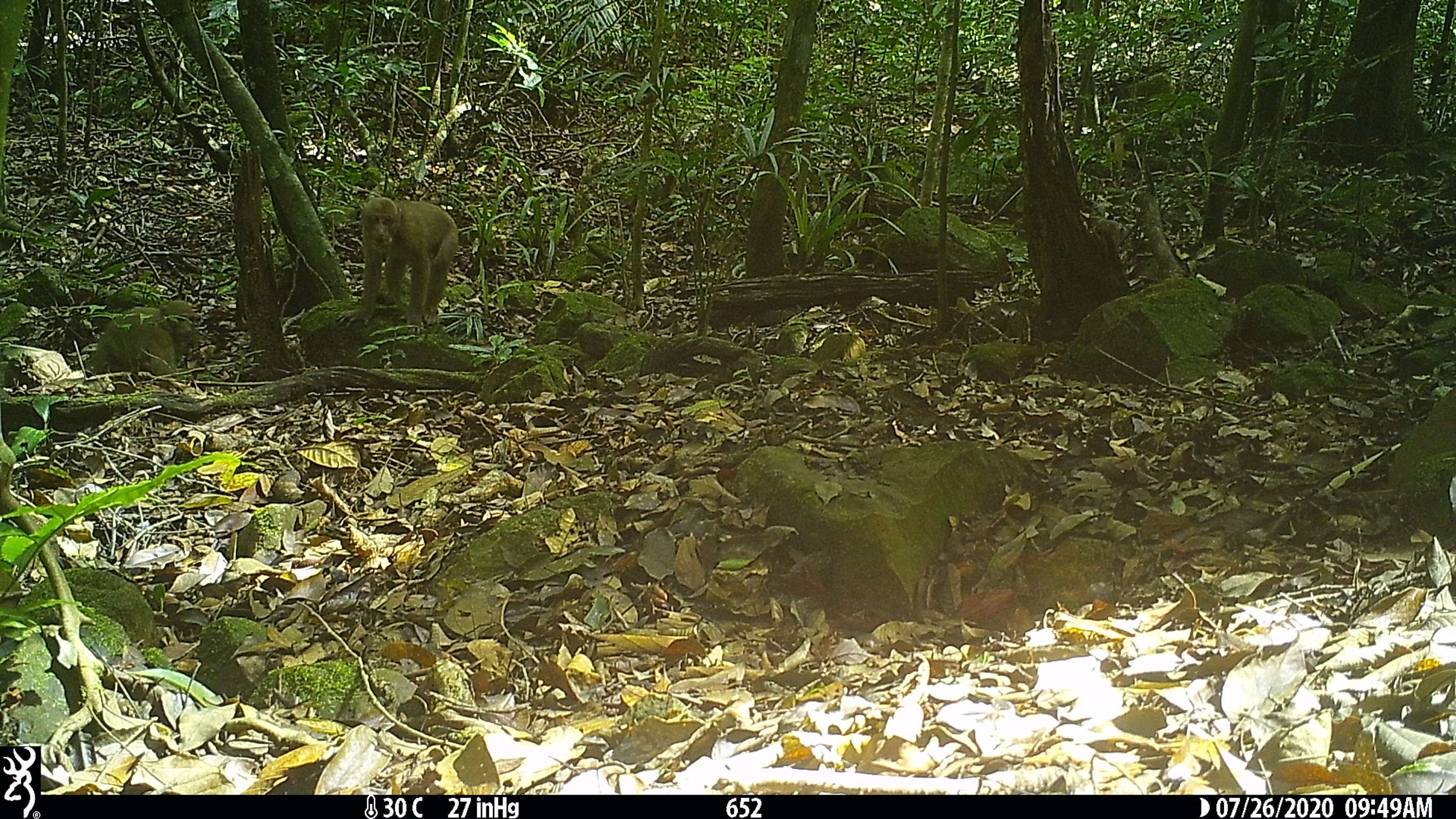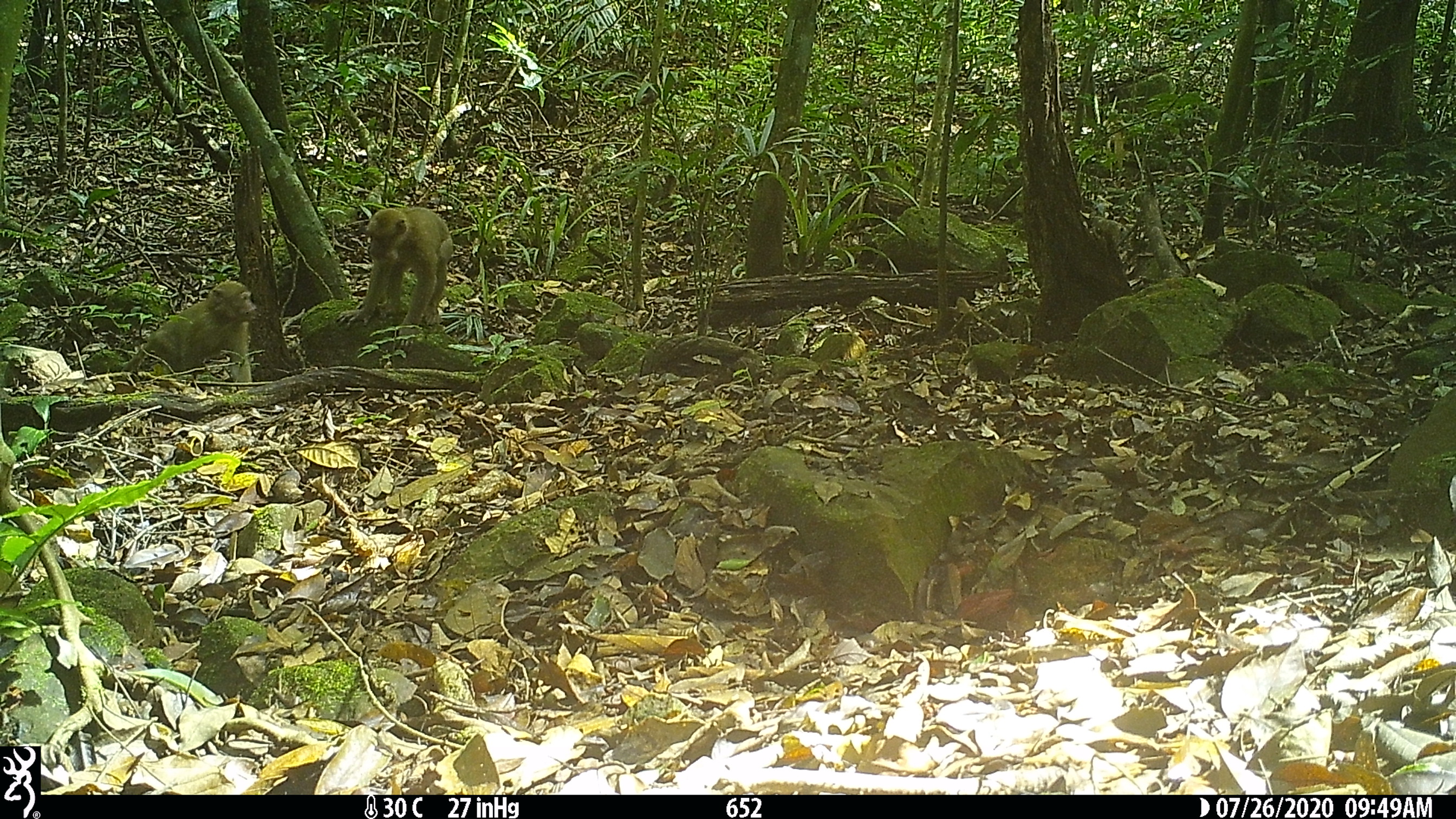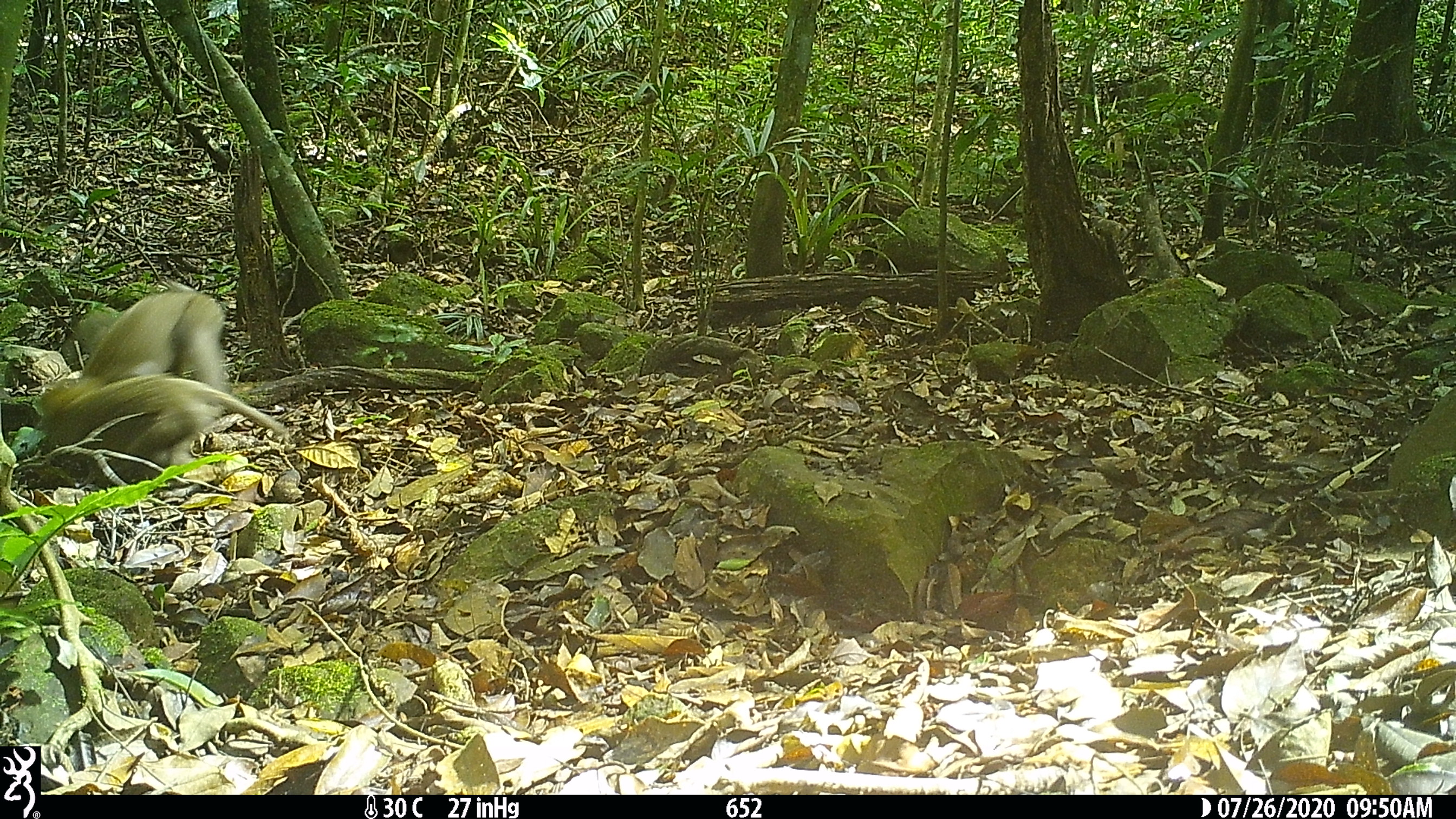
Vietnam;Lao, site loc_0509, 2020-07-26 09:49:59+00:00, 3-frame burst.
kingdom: Animalia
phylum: Chordata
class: Mammalia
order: Primates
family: Cercopithecidae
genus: Macaca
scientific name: Macaca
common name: macaques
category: assam or rhesus macaque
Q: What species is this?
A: Assam or rhesus macaque (macaques) (Macaca).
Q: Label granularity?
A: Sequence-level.